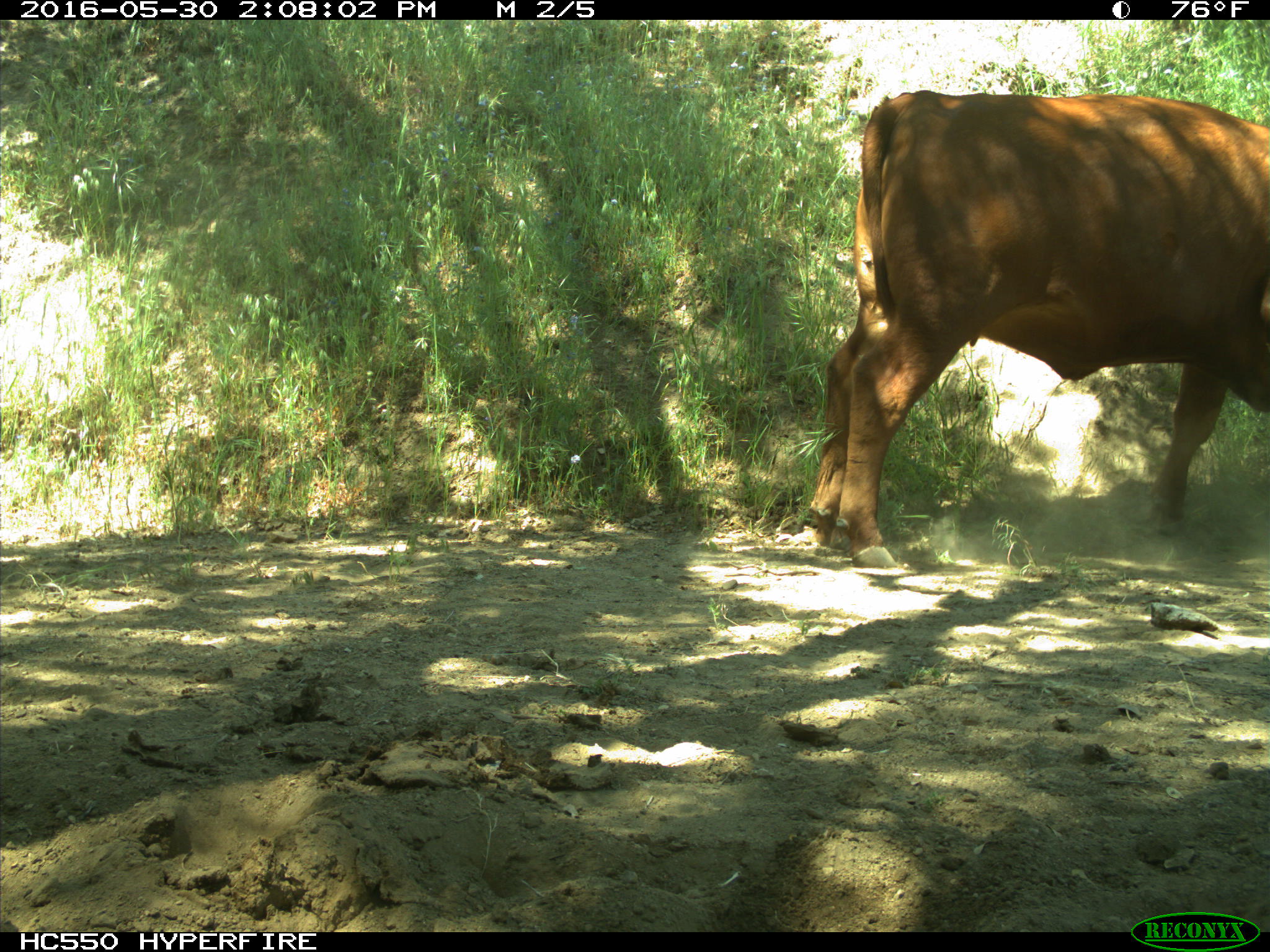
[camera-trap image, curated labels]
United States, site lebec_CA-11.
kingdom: Animalia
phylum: Chordata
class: Mammalia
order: Artiodactyla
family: Bovidae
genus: Bos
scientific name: Bos taurus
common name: domestic cow